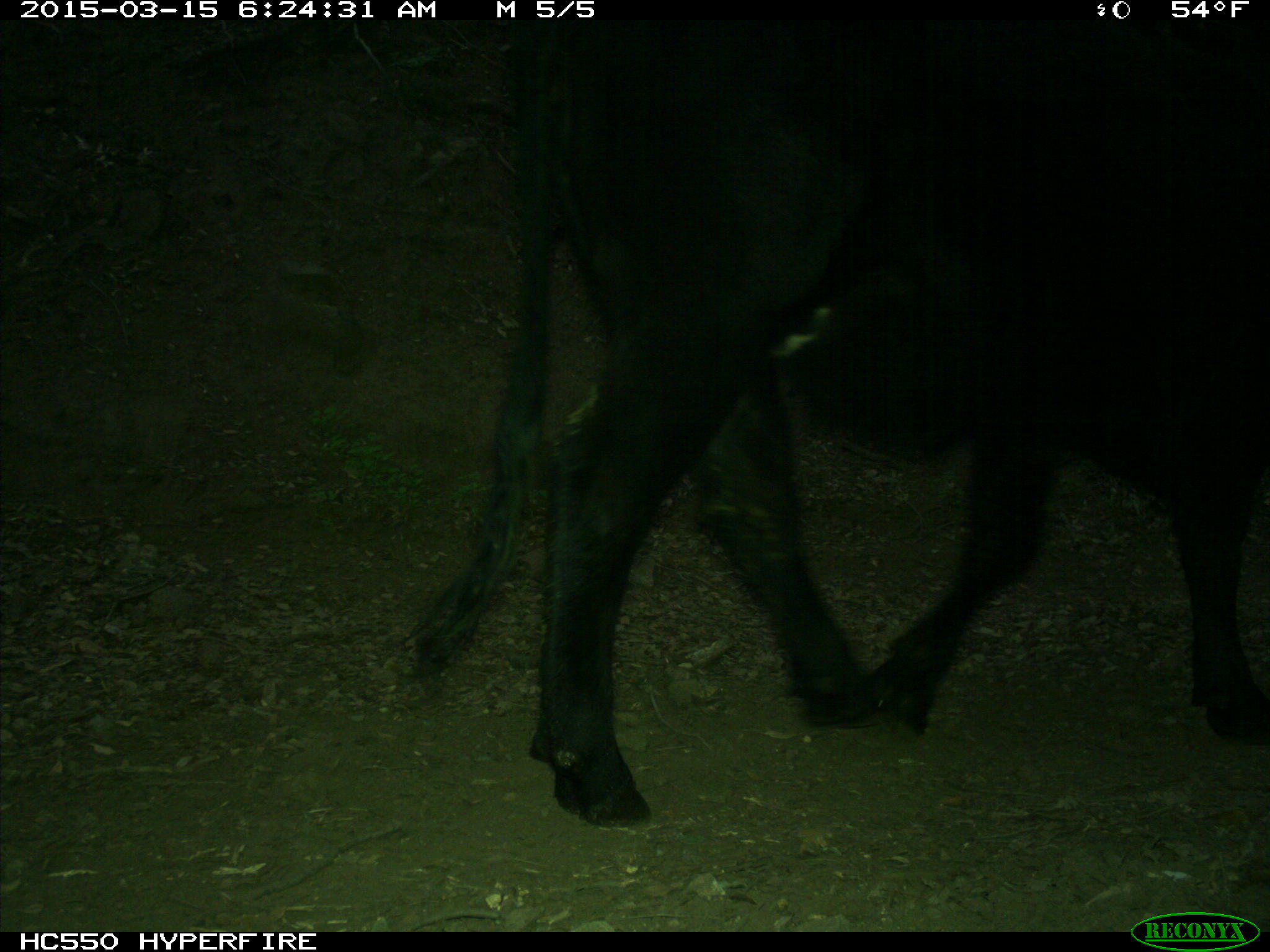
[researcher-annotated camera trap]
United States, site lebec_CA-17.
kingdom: Animalia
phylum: Chordata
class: Mammalia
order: Artiodactyla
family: Bovidae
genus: Bos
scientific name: Bos taurus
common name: domestic cow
Bos taurus (domestic cow).